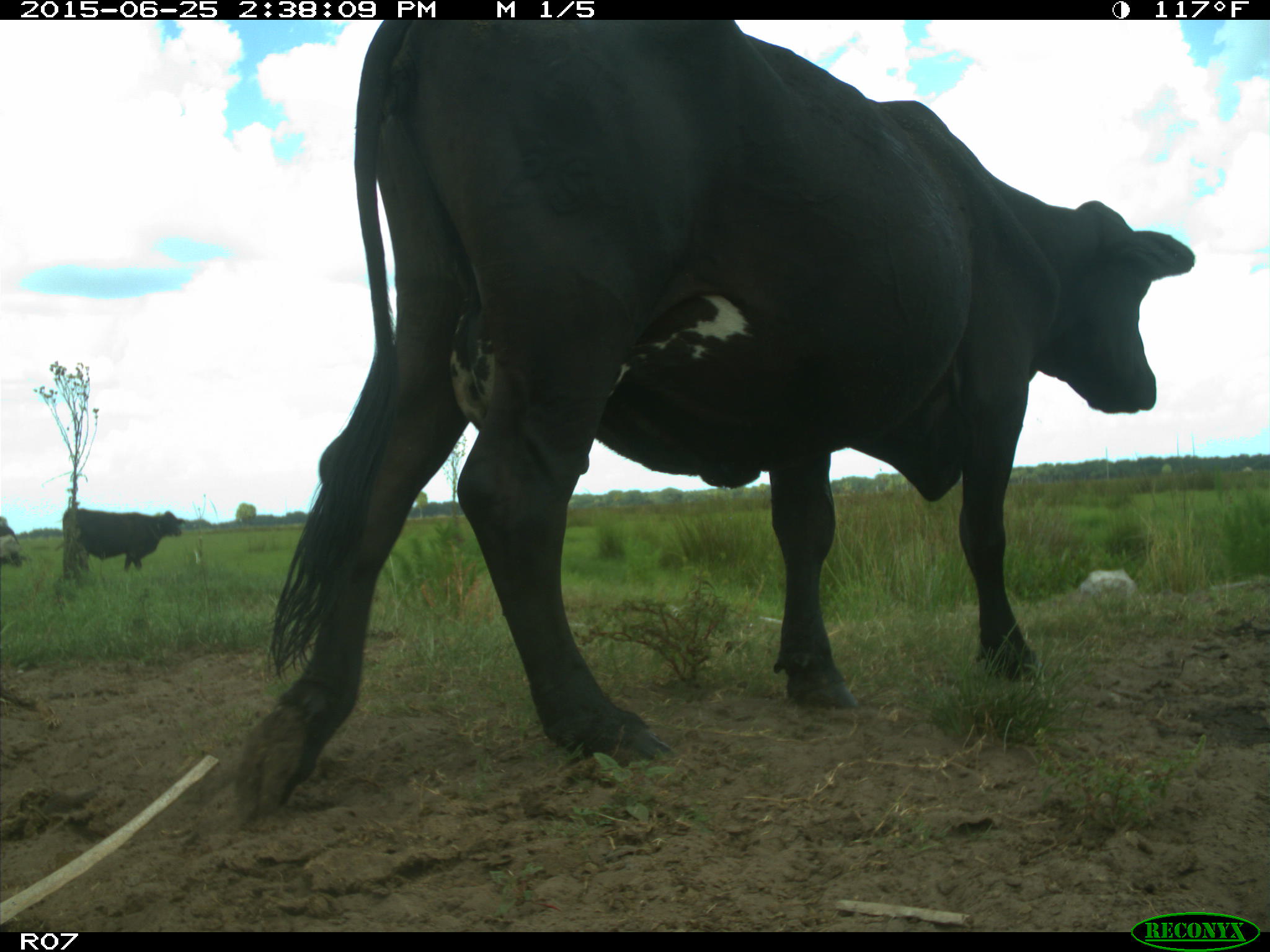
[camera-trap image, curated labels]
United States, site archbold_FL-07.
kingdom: Animalia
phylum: Chordata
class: Mammalia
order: Artiodactyla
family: Bovidae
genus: Bos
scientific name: Bos taurus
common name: domestic cow